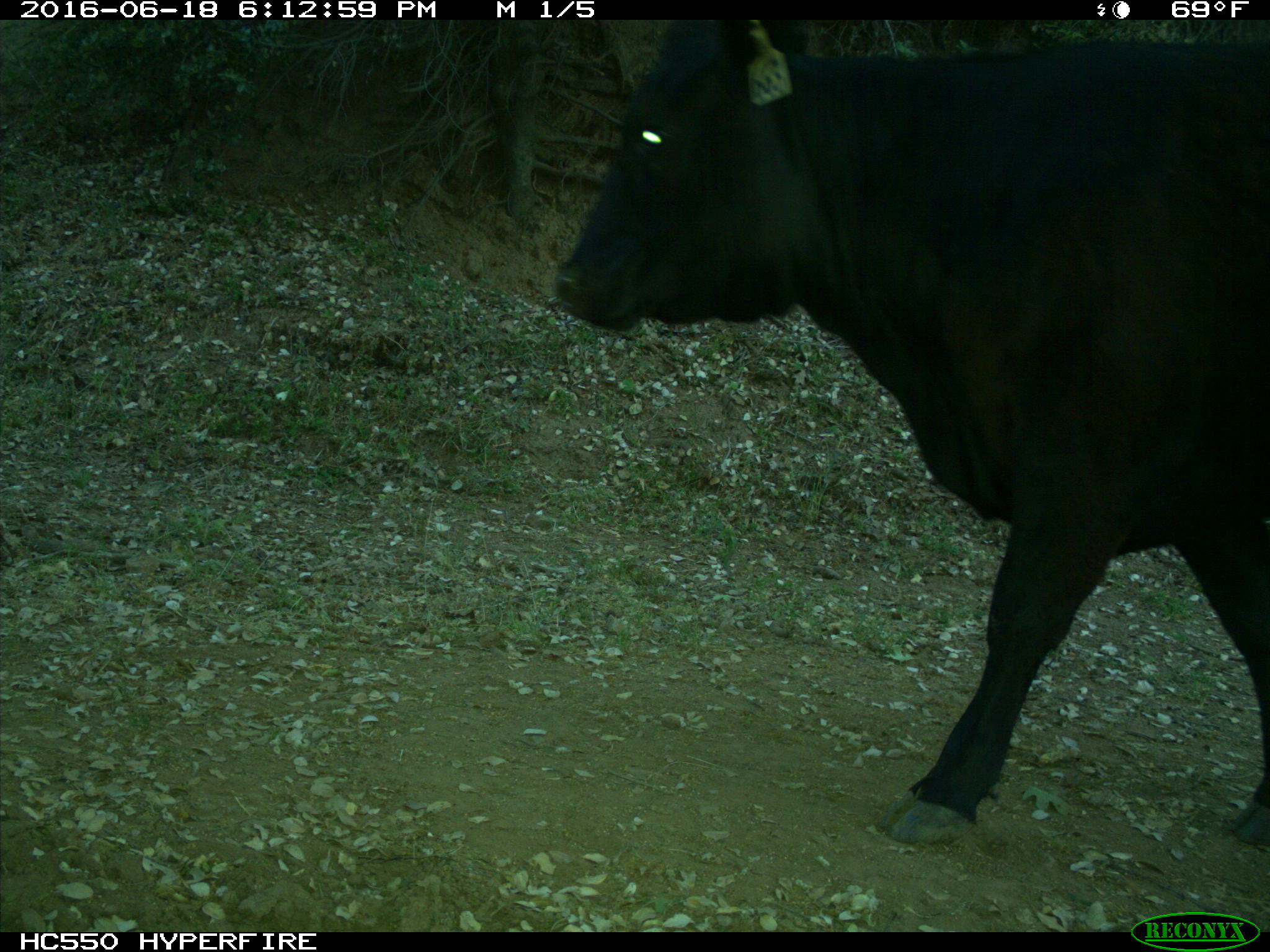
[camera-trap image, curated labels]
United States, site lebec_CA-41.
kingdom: Animalia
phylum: Chordata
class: Mammalia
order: Artiodactyla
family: Bovidae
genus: Bos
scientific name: Bos taurus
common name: domestic cow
Bos taurus (domestic cow).